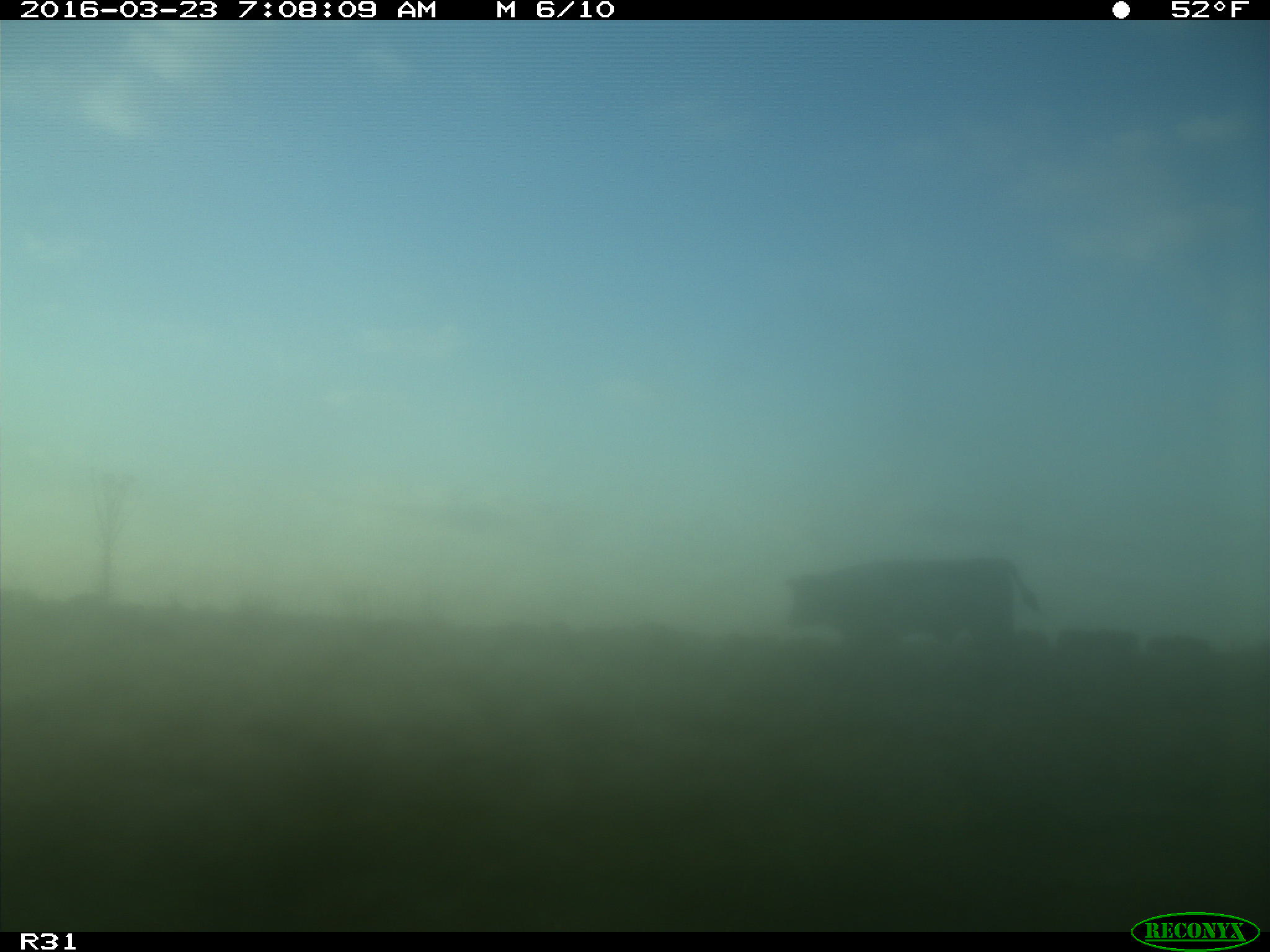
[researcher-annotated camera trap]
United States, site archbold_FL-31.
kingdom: Animalia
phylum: Chordata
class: Mammalia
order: Artiodactyla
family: Bovidae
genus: Bos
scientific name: Bos taurus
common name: domestic cow